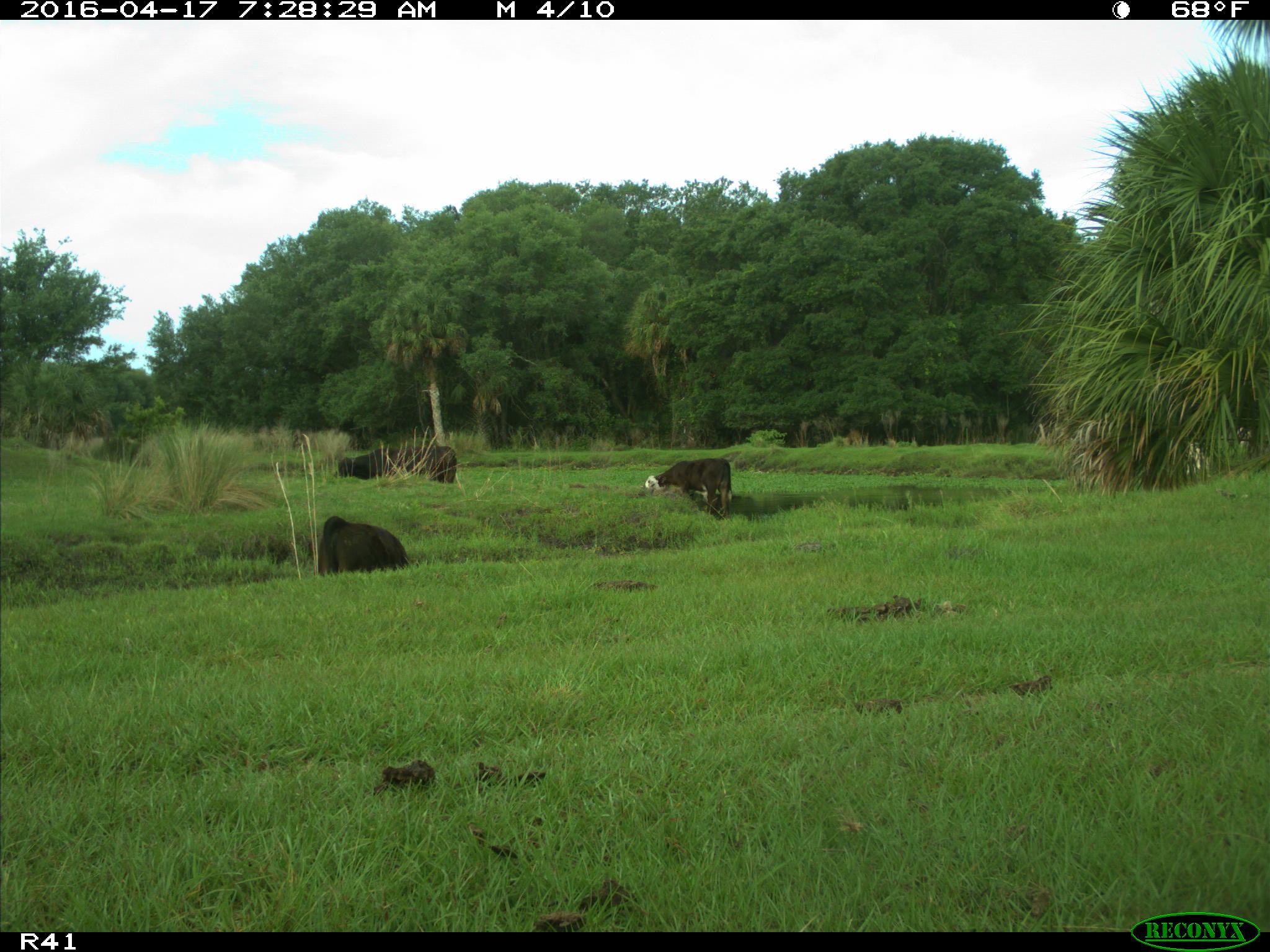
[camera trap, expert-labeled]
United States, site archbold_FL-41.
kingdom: Animalia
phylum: Chordata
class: Mammalia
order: Artiodactyla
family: Bovidae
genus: Bos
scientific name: Bos taurus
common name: domestic cow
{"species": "Bos taurus (domestic cow)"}